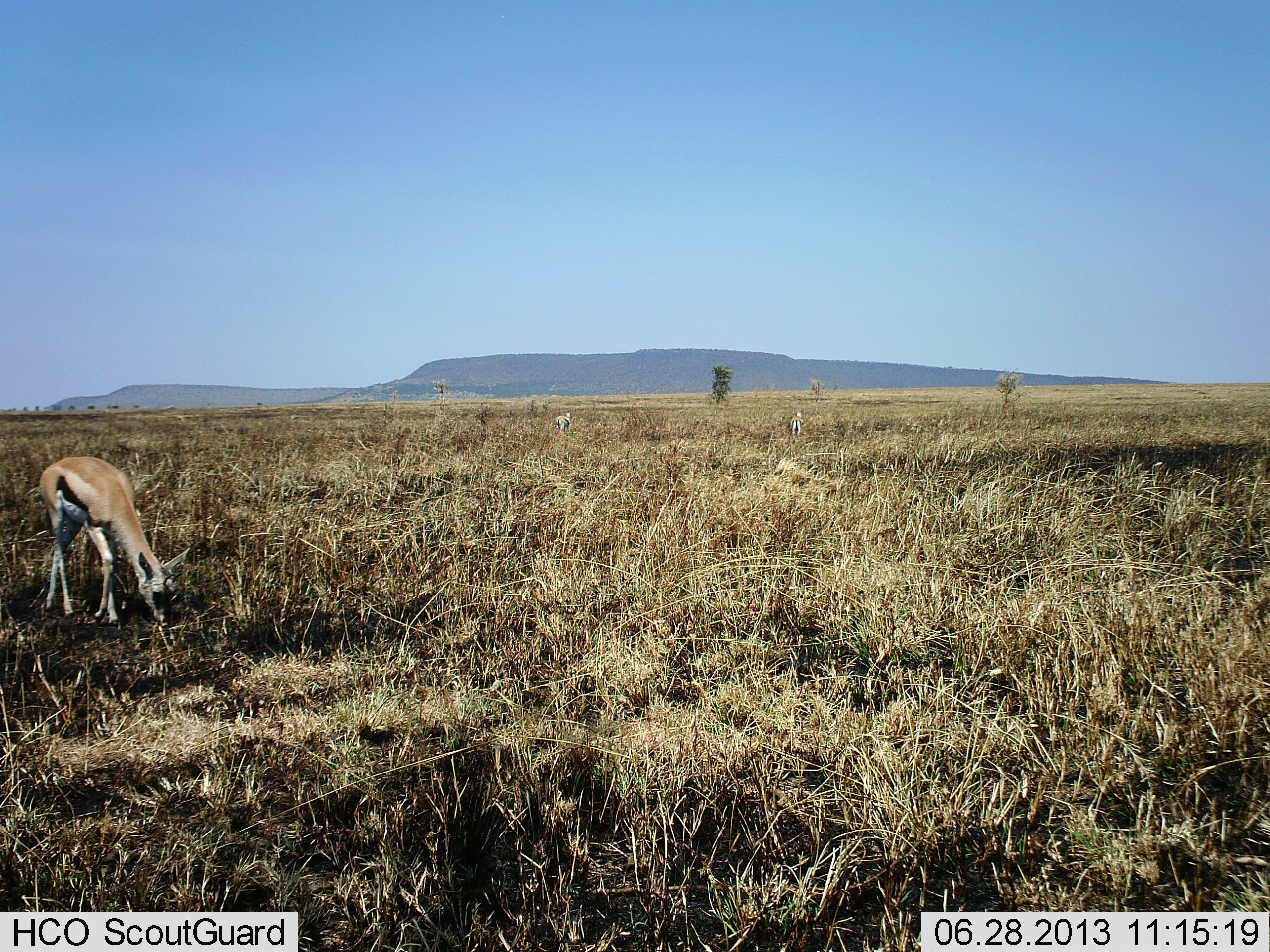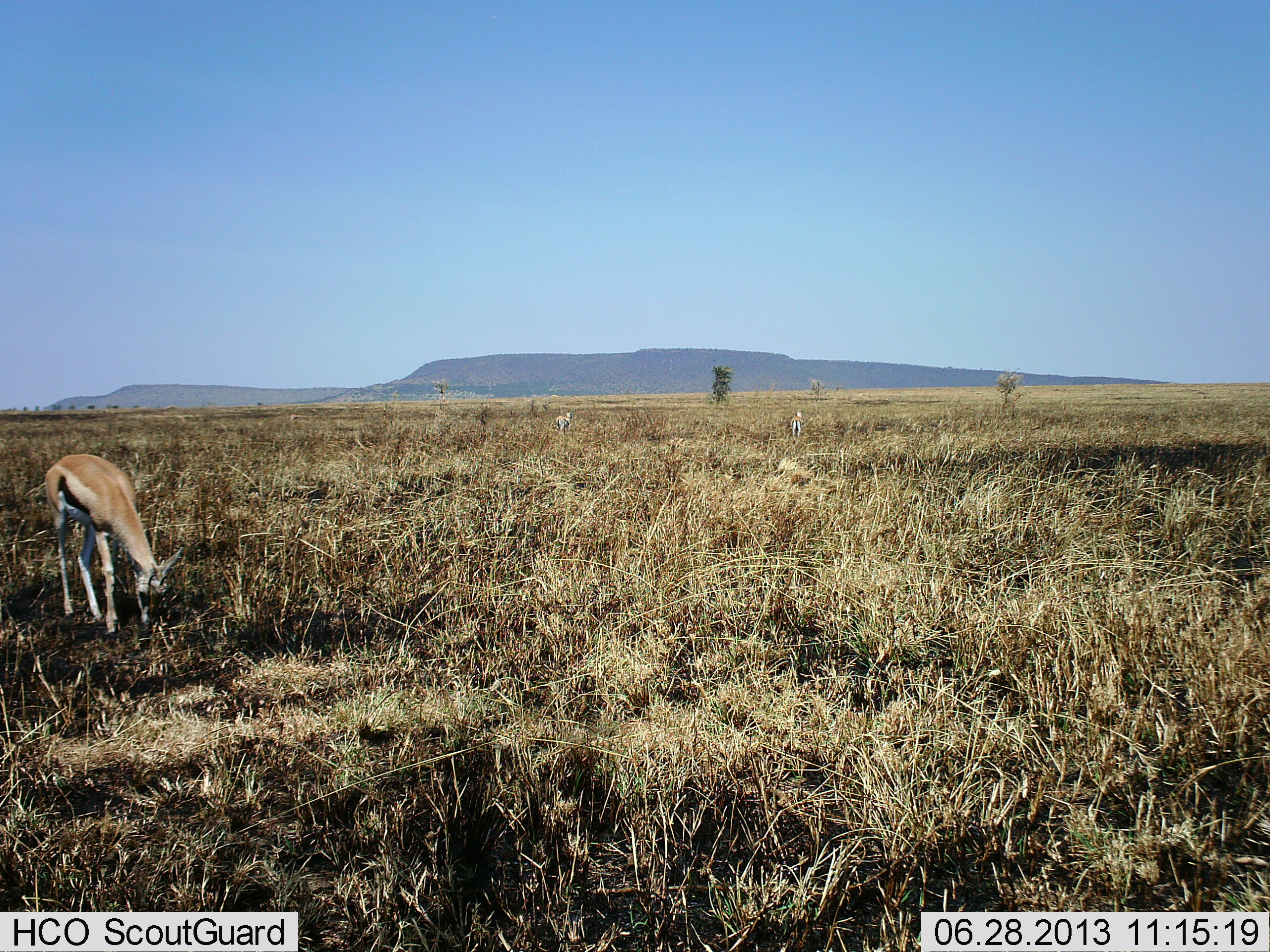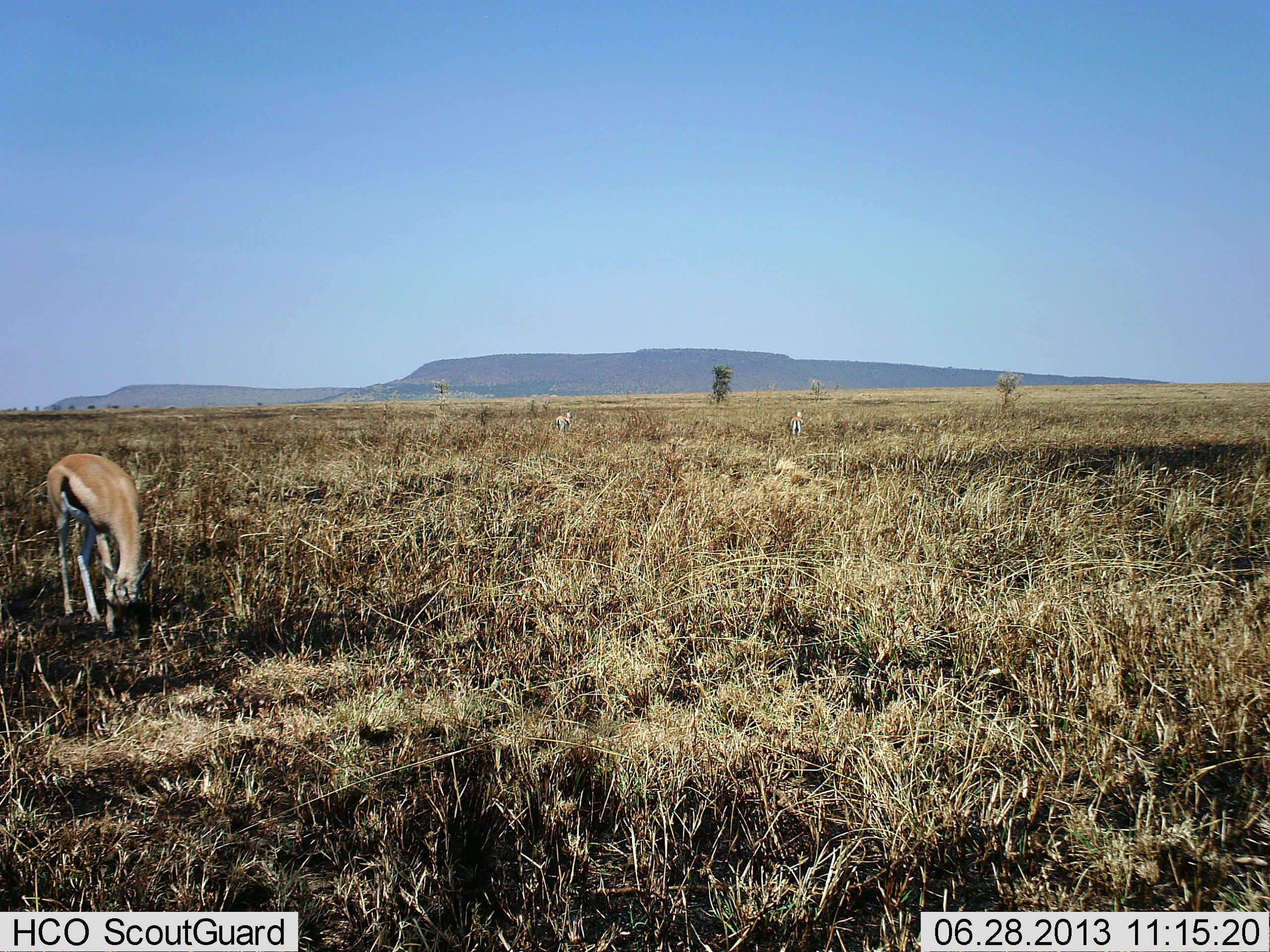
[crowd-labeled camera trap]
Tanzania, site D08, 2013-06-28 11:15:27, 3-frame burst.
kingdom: Animalia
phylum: Chordata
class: Mammalia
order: Artiodactyla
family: Bovidae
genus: Eudorcas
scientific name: Eudorcas thomsonii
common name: thomson's gazelle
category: gazellethomsons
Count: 3.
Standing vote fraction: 35%.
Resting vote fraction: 0%.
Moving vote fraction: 0%.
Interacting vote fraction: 0%.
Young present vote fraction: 0%.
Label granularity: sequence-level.